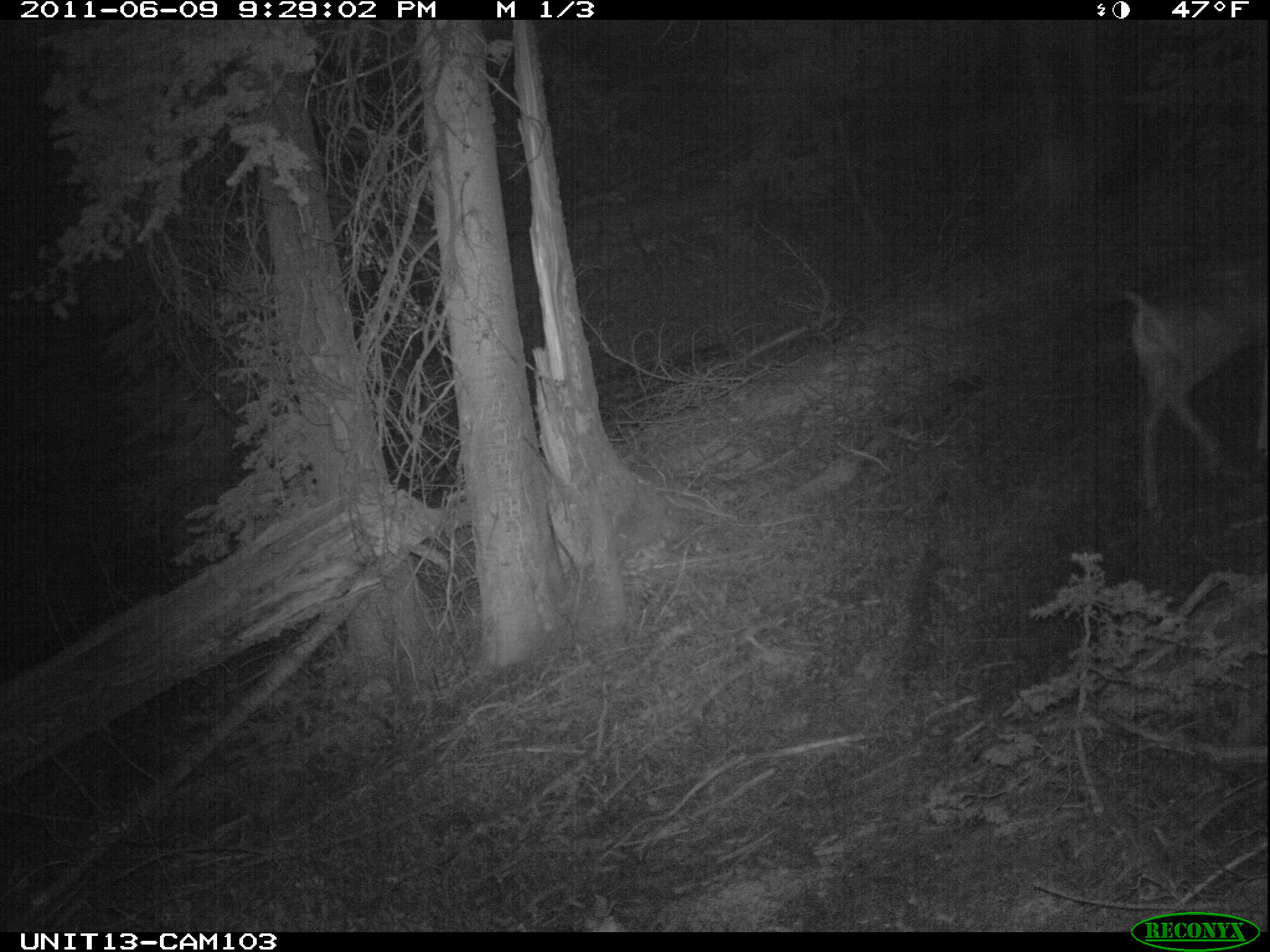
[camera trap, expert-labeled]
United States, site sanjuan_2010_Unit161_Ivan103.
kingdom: Animalia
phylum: Chordata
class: Mammalia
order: Artiodactyla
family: Cervidae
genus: Odocoileus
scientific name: Odocoileus hemionus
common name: mule deer